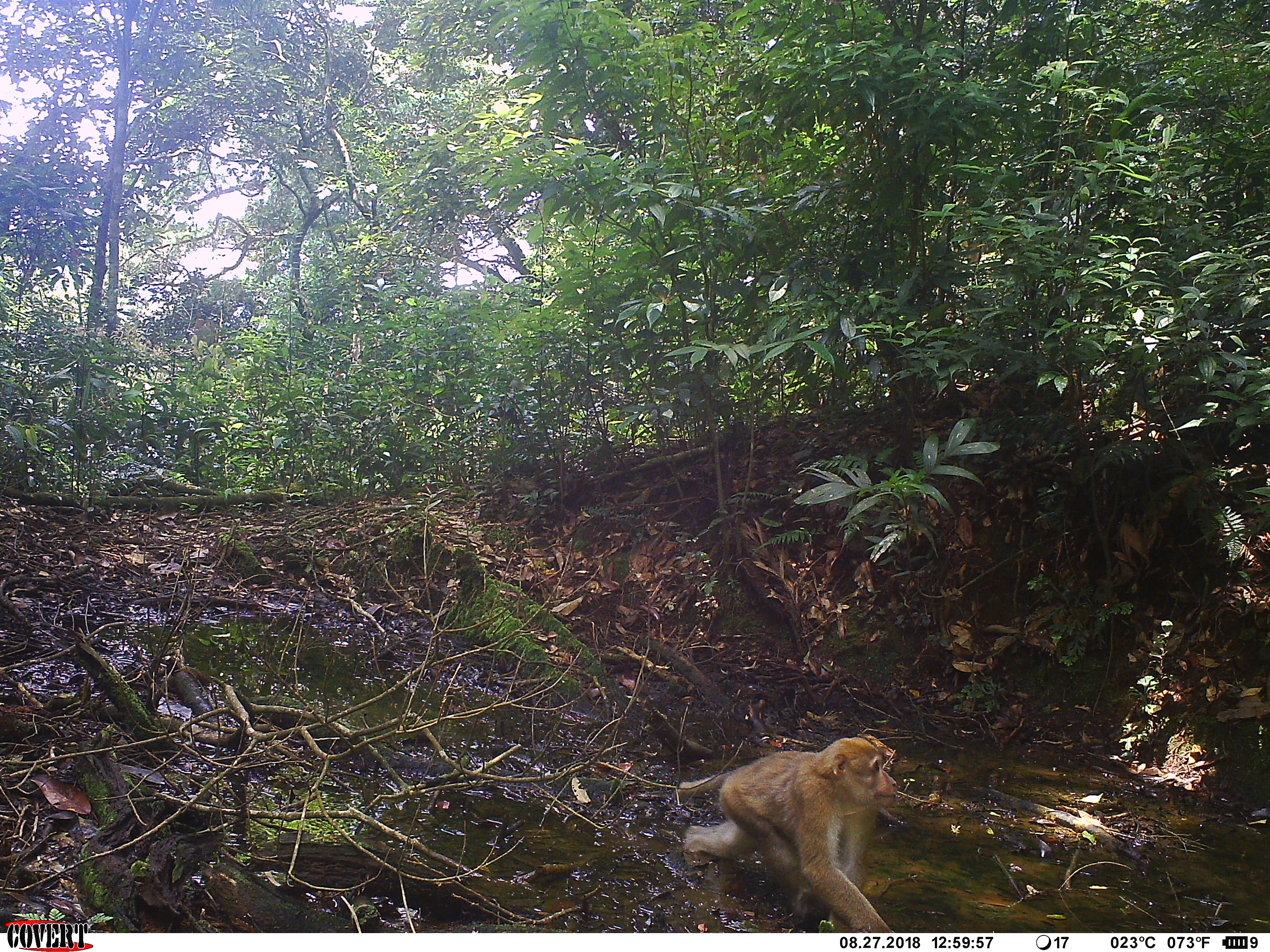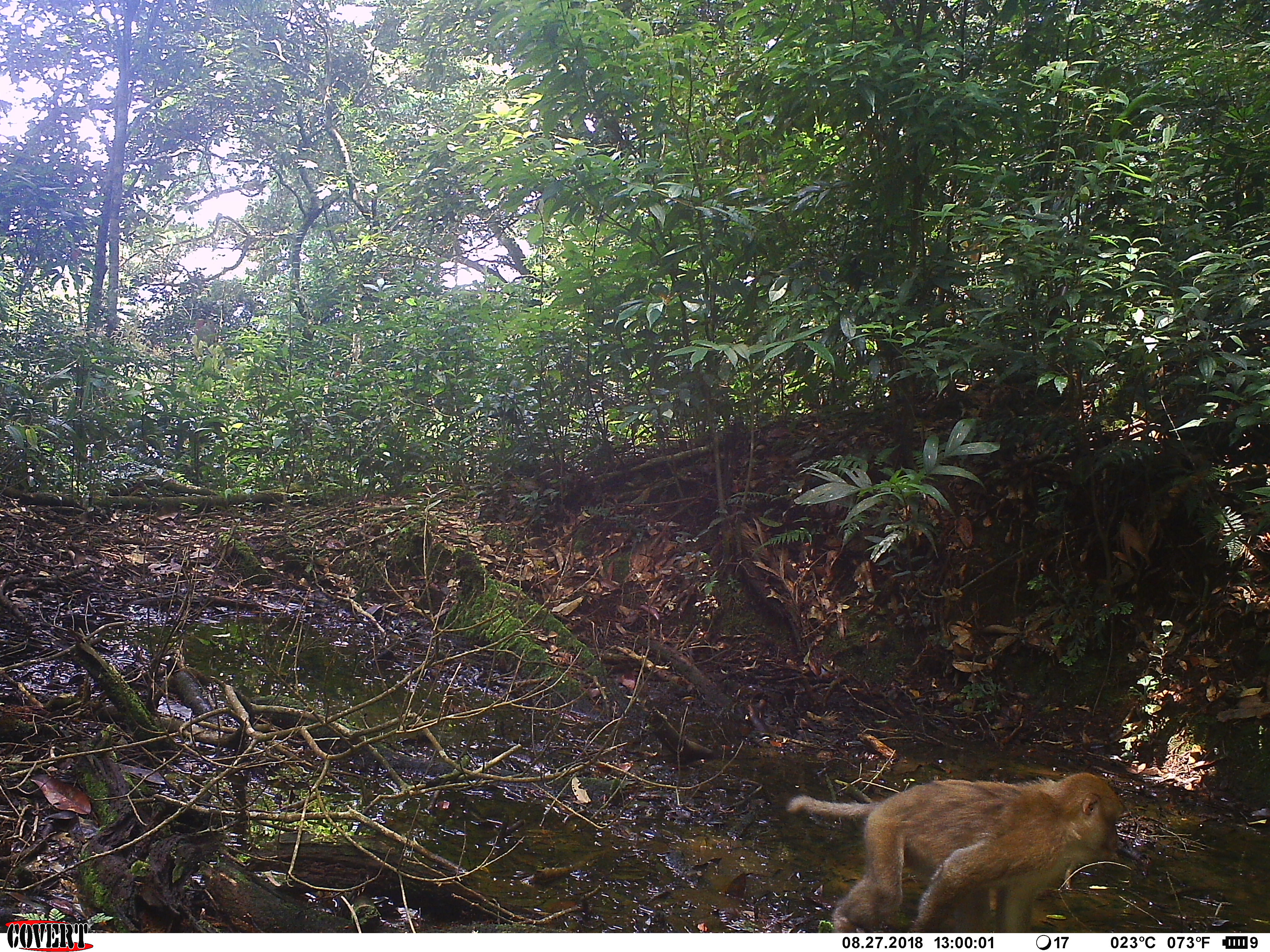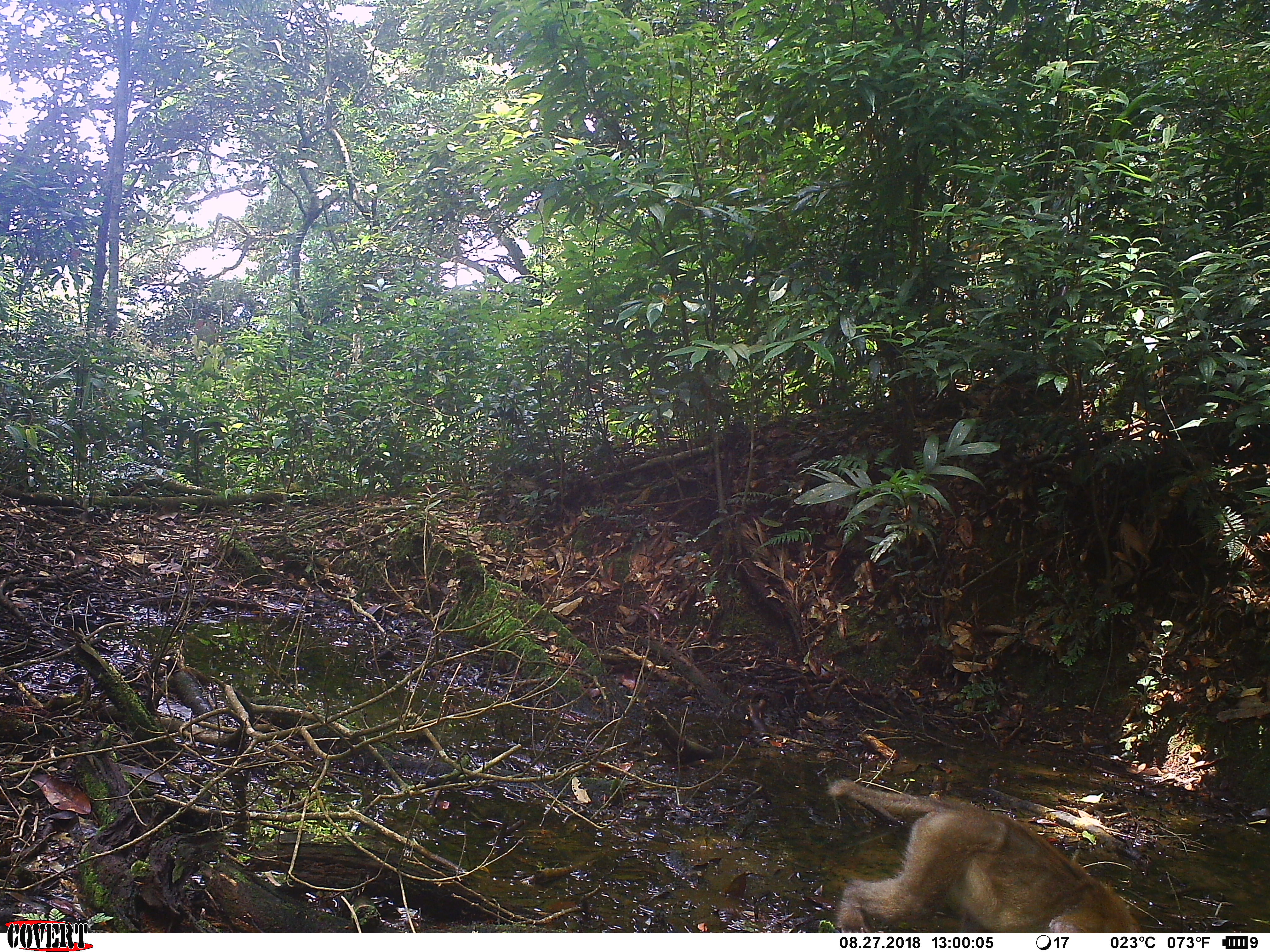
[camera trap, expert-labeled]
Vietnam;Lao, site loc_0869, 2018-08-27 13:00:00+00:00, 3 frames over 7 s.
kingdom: Animalia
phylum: Chordata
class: Mammalia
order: Primates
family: Cercopithecidae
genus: Macaca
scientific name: Macaca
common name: macaque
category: macaque not stump tailed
Macaque not stump tailed (macaque) (Macaca). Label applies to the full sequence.